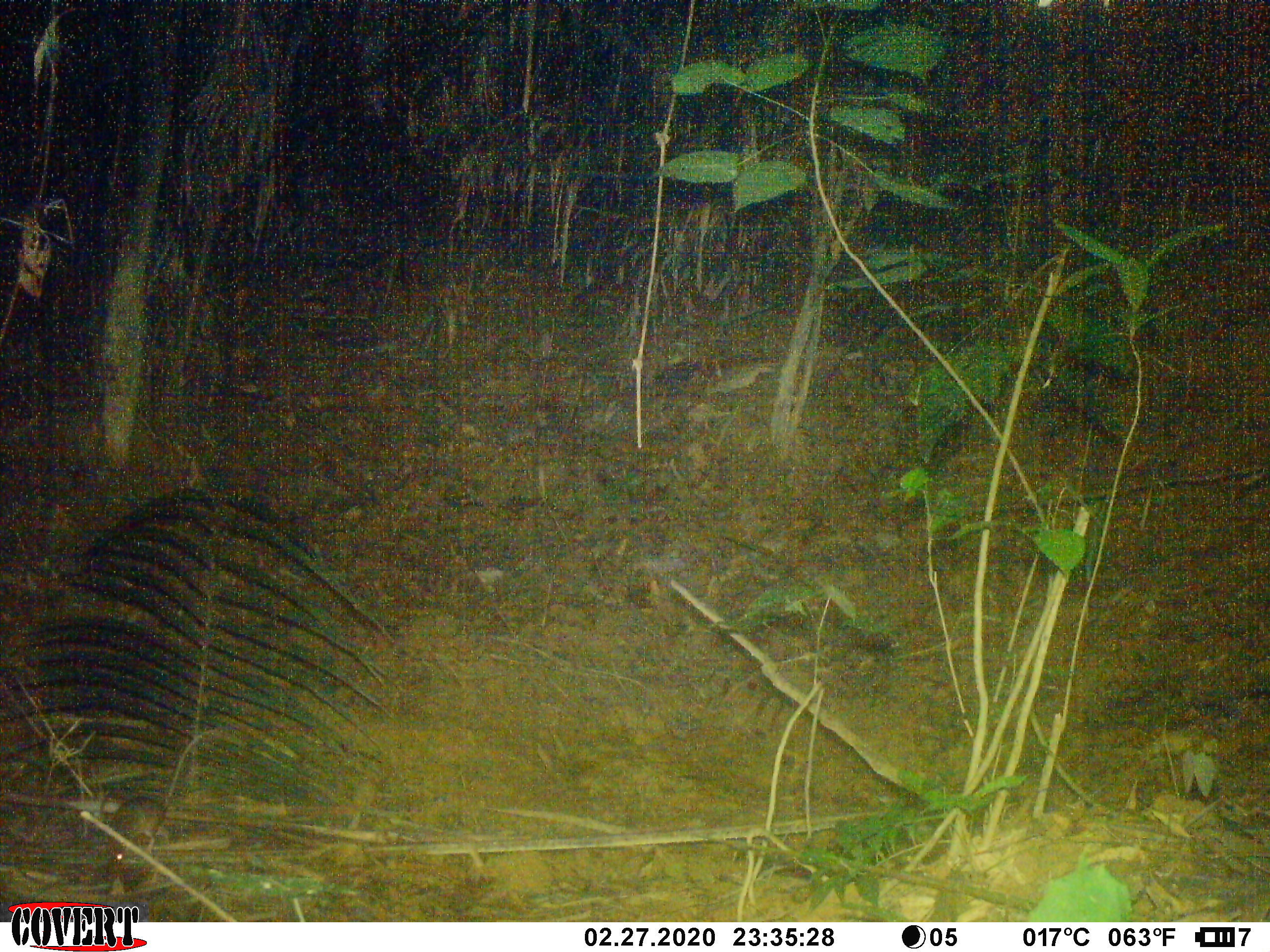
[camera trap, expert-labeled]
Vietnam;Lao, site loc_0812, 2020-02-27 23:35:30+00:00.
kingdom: Animalia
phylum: Chordata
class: Mammalia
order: Rodentia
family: Muridae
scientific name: Muridae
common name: old-world mice and rats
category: unidentified murid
Unidentified murid (old-world mice and rats) (Muridae). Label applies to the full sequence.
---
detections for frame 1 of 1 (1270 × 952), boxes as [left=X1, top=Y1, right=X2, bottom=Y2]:
unidentified murid: [left=102, top=727, right=218, bottom=878]